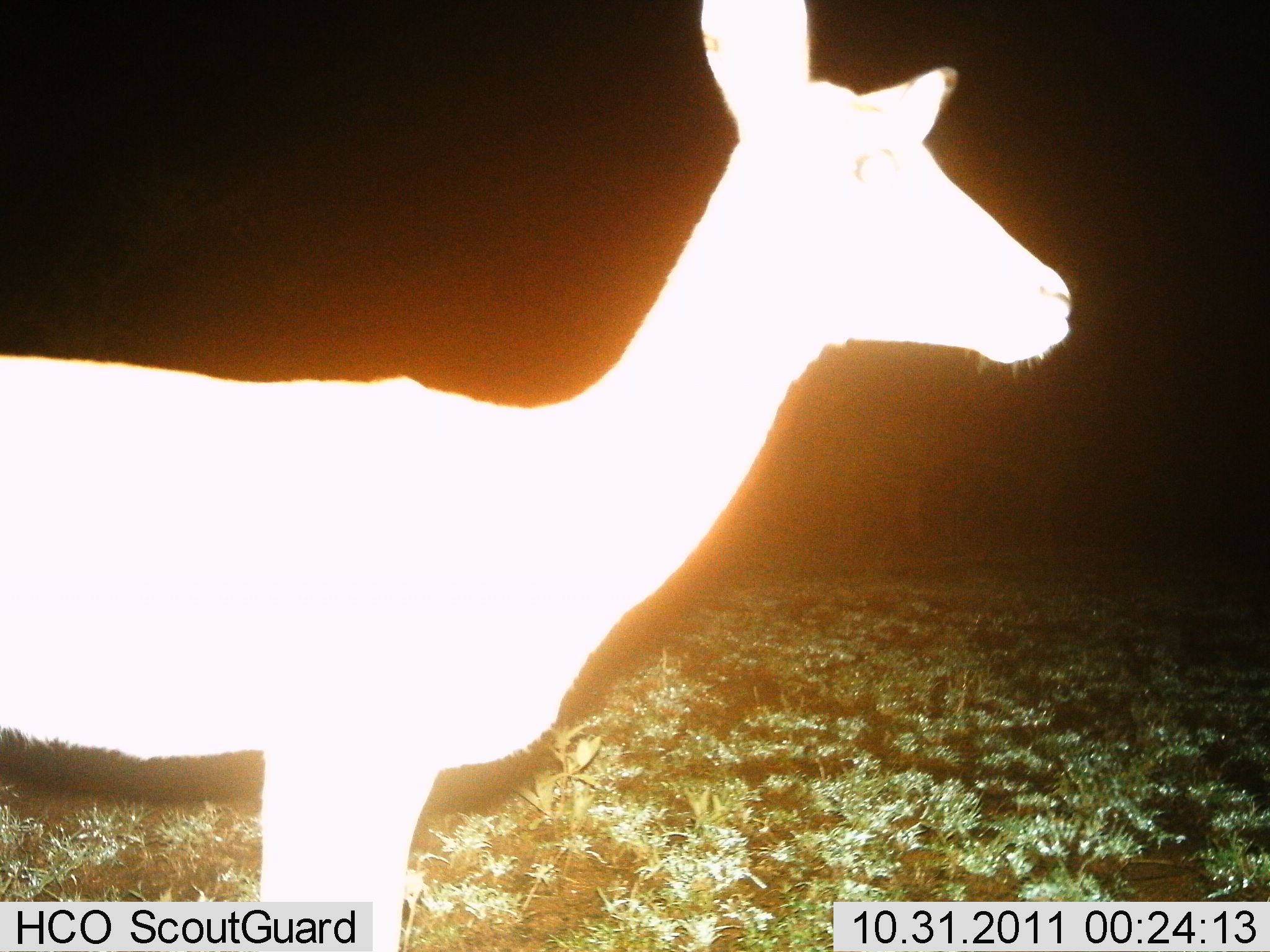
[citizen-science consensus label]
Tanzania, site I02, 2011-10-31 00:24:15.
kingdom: Animalia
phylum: Chordata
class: Mammalia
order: Artiodactyla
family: Bovidae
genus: Redunca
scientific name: Redunca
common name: reedbuck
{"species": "reedbuck (Redunca)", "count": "1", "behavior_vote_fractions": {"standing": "100%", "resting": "0%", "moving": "0%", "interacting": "0%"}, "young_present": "0%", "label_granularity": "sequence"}